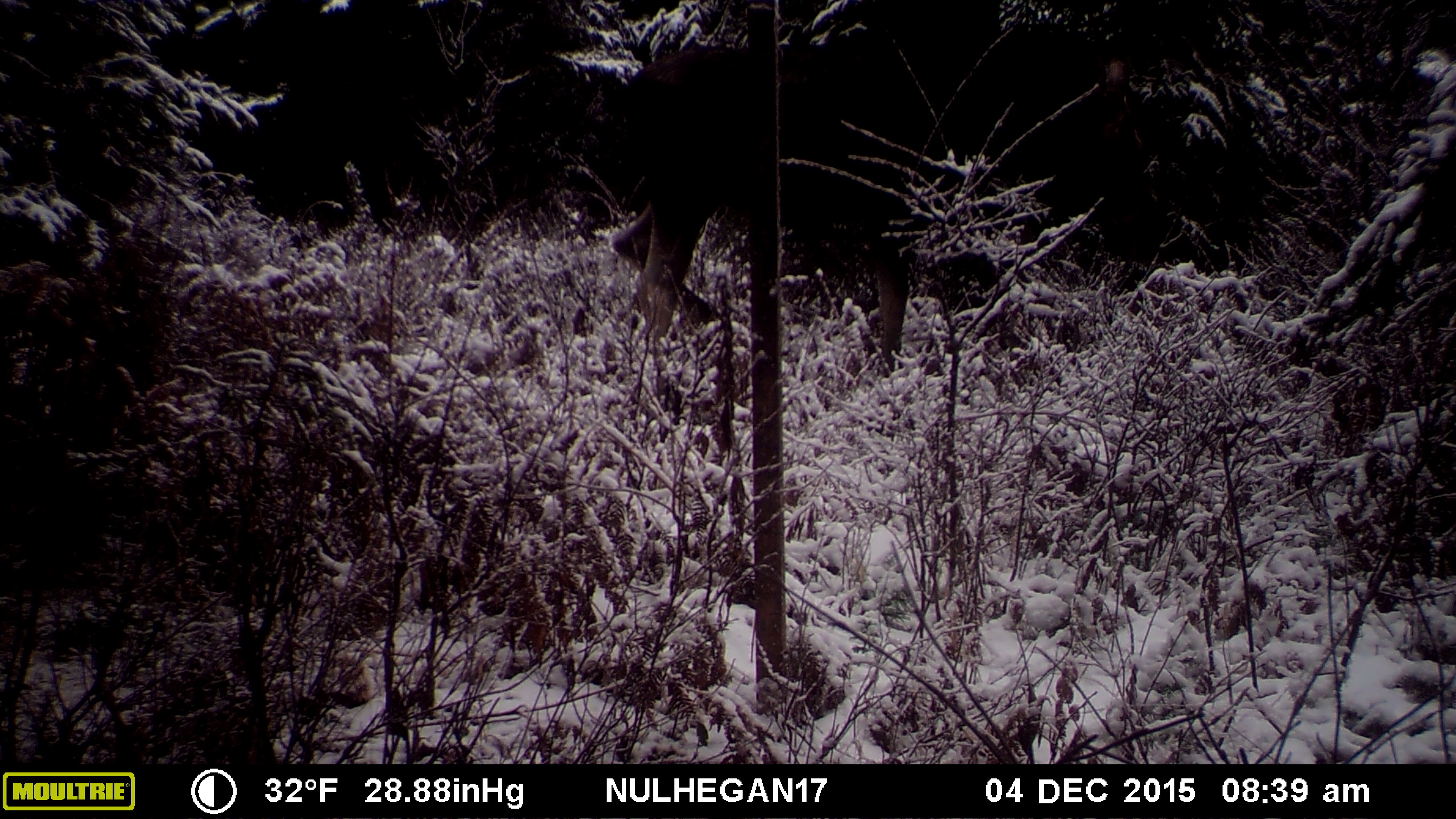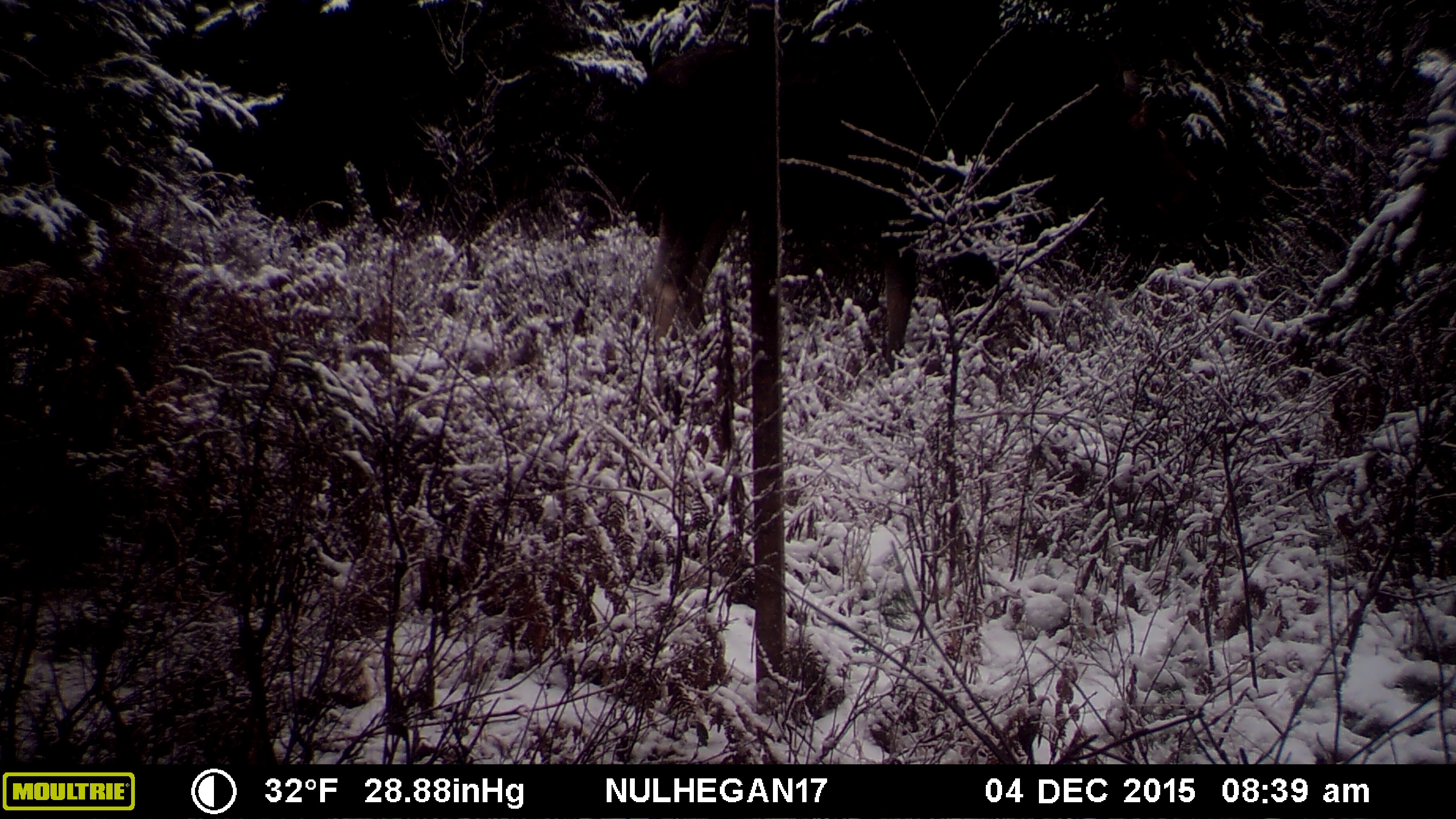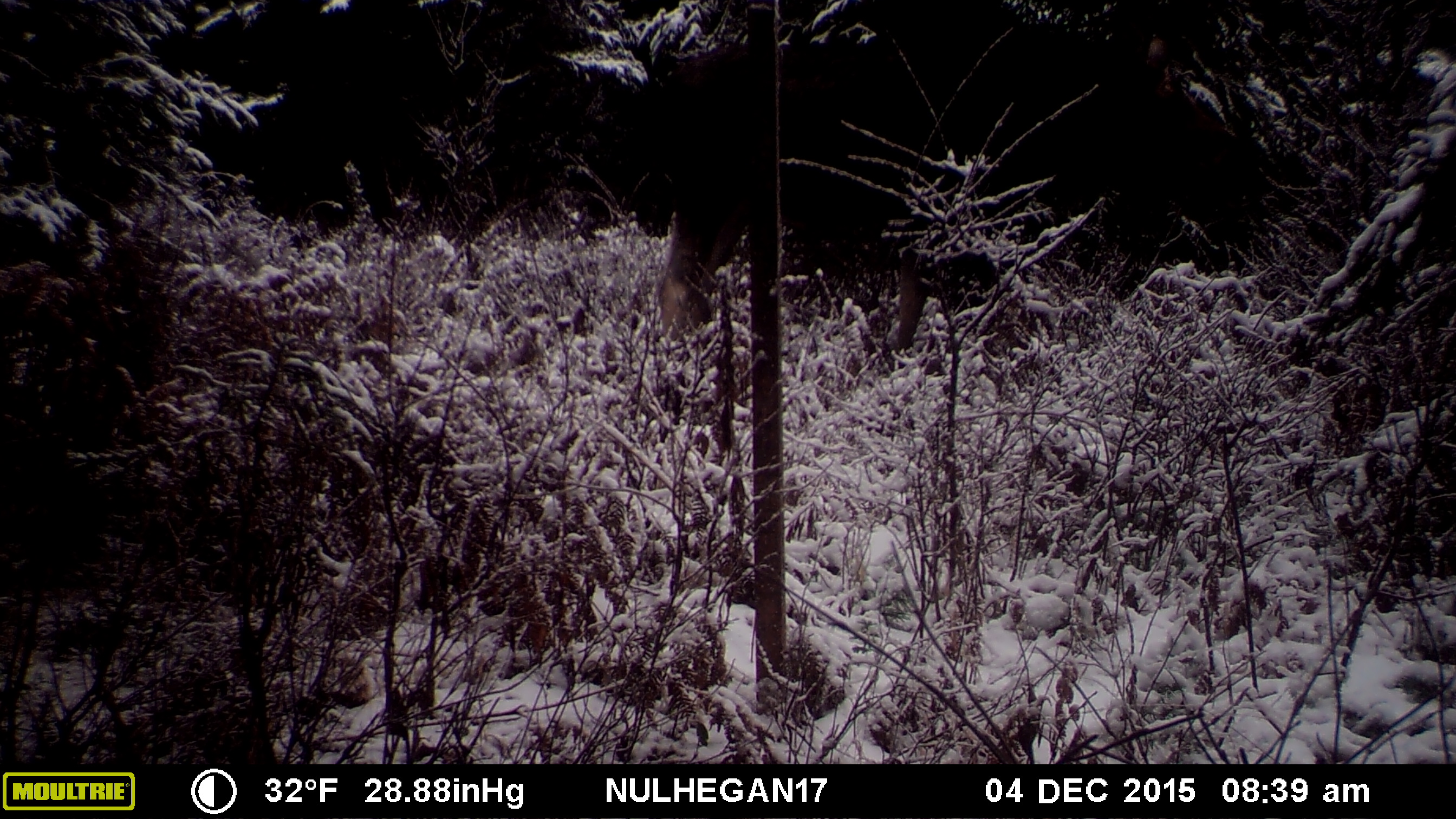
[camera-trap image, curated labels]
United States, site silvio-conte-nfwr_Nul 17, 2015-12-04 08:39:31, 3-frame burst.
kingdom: Animalia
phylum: Chordata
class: Mammalia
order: Artiodactyla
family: Cervidae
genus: Alces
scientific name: Alces alces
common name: moose